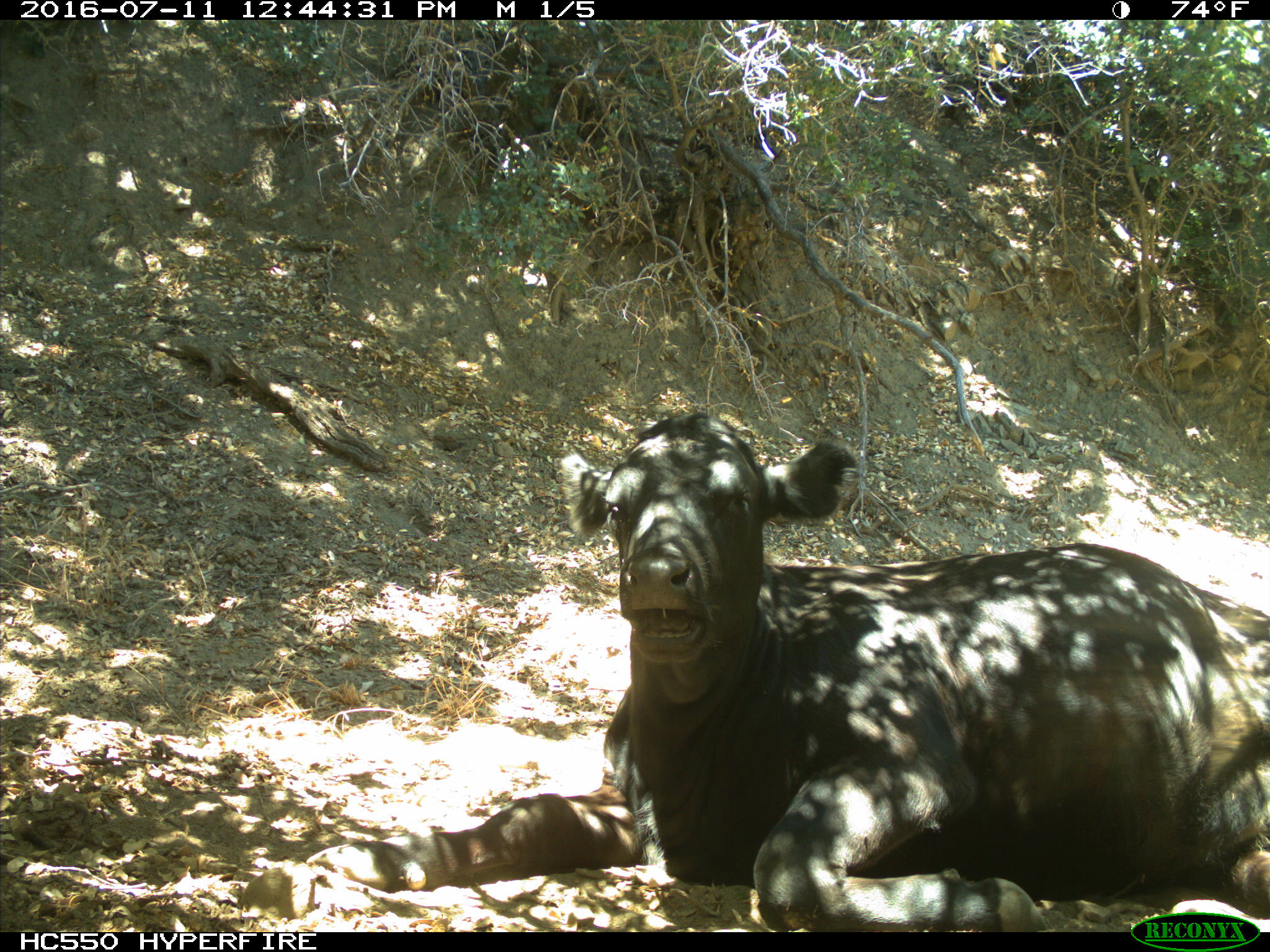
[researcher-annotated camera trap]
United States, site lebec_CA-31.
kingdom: Animalia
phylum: Chordata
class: Mammalia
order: Artiodactyla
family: Bovidae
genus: Bos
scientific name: Bos taurus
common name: domestic cow